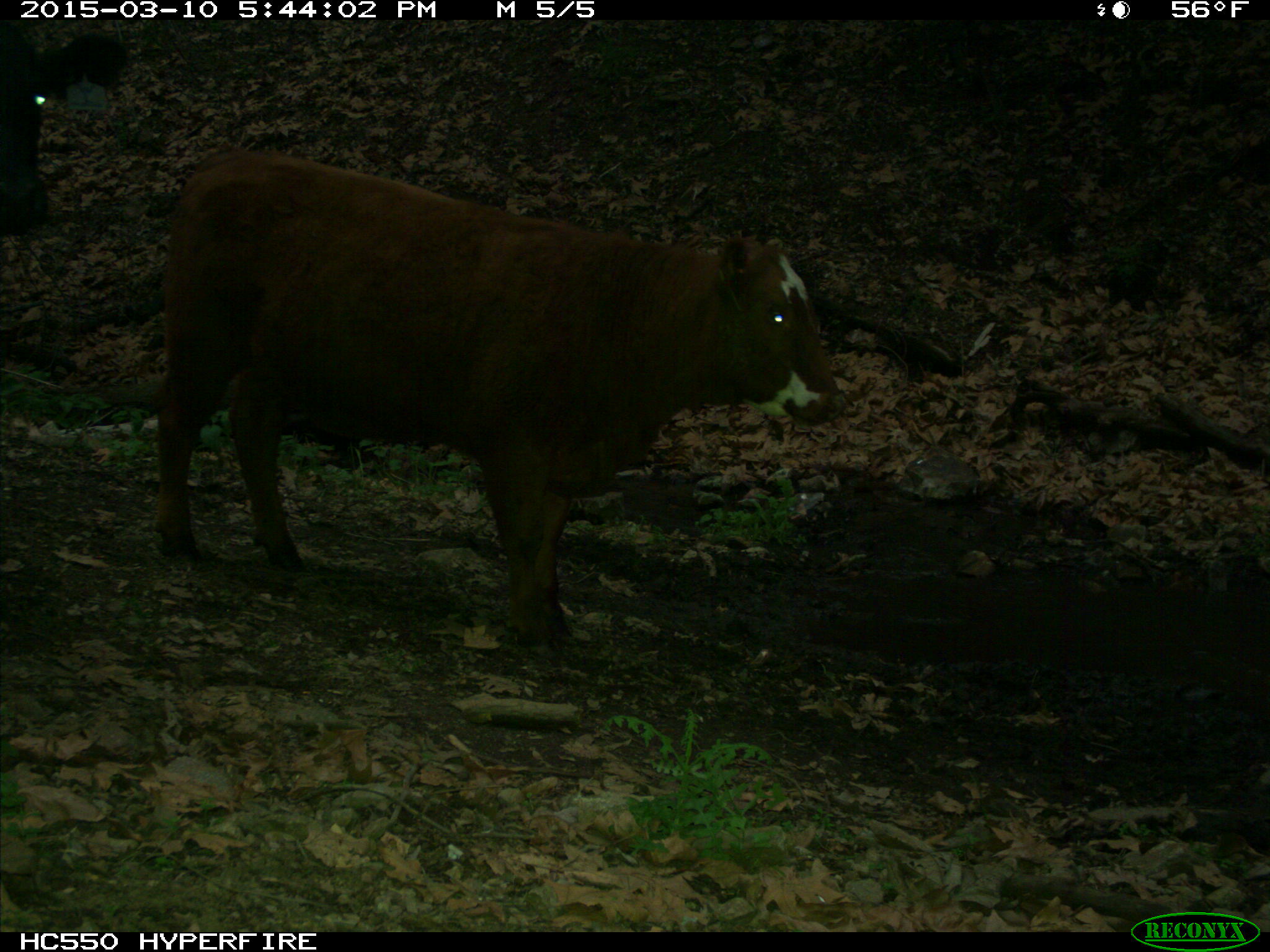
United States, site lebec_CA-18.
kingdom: Animalia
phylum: Chordata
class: Mammalia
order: Artiodactyla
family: Bovidae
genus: Bos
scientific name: Bos taurus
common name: domestic cow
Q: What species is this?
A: Bos taurus (domestic cow).